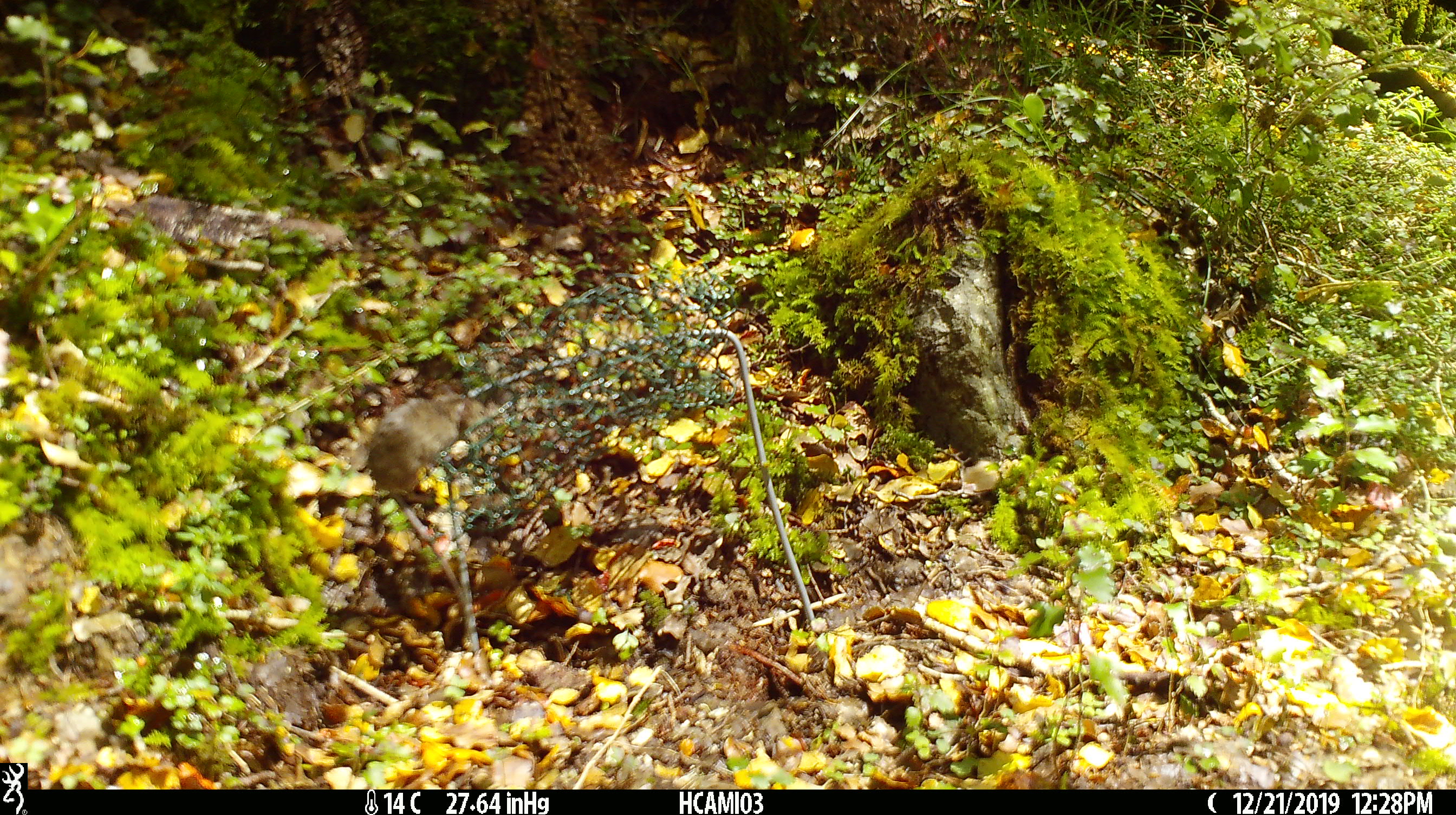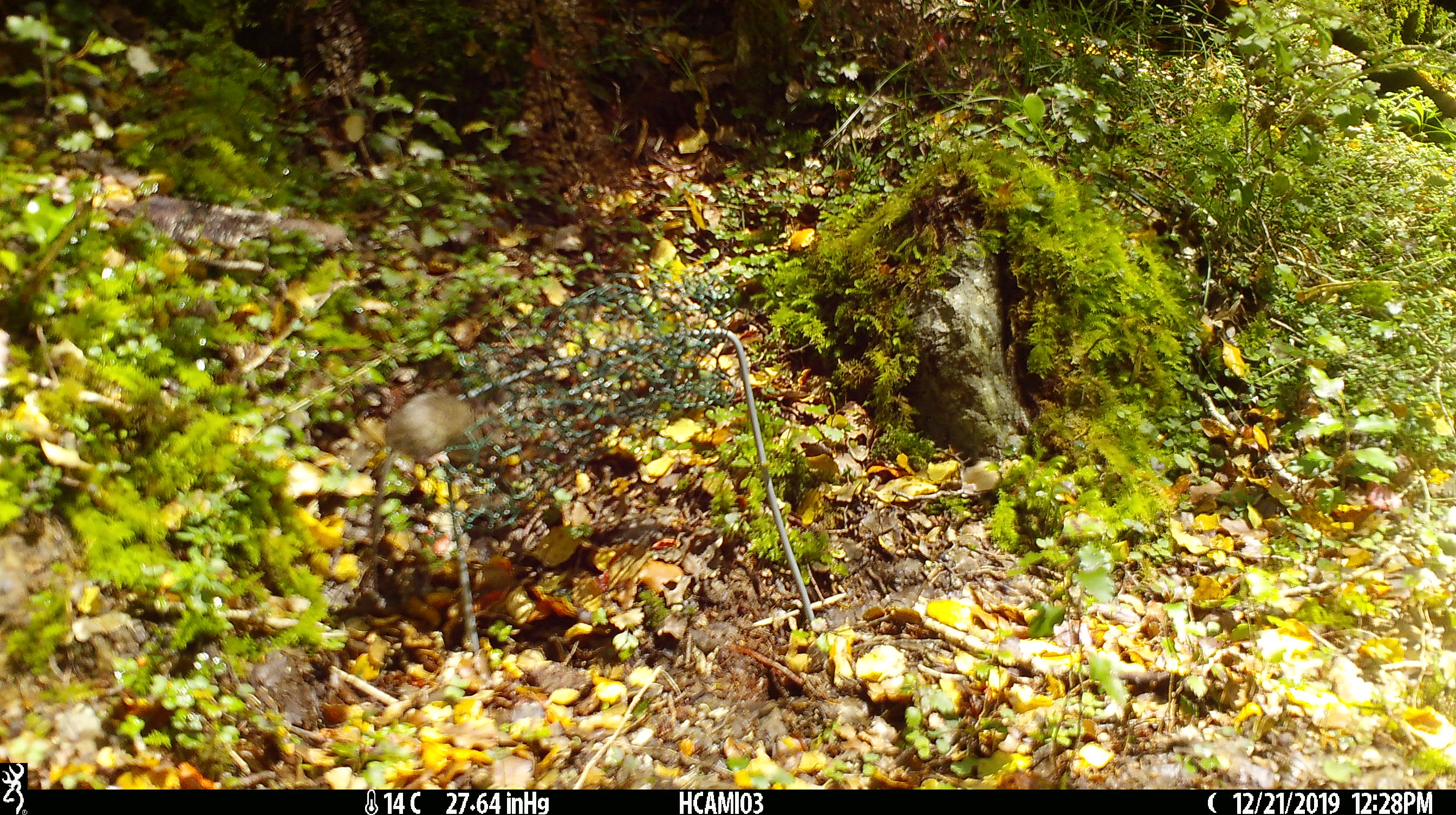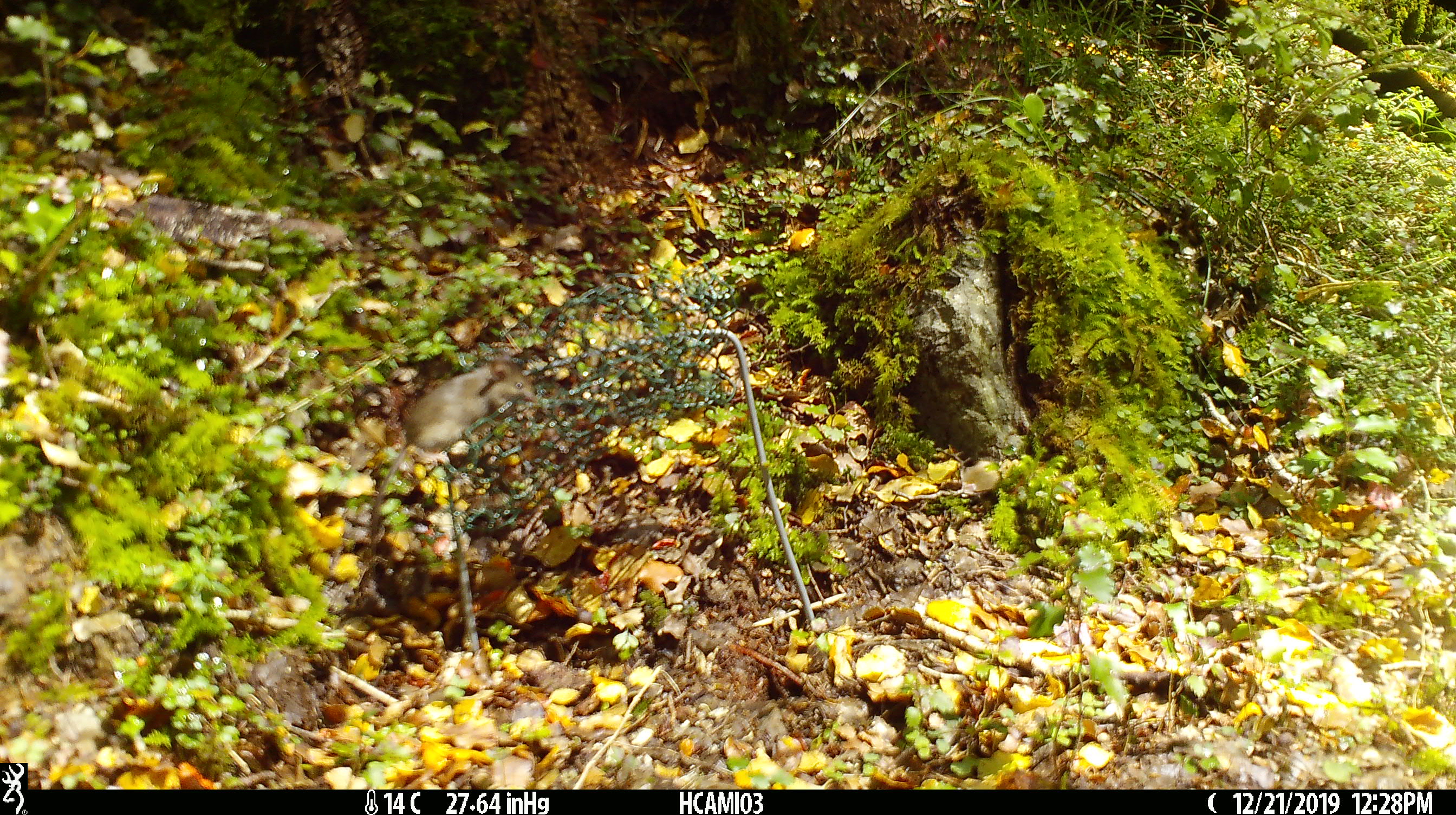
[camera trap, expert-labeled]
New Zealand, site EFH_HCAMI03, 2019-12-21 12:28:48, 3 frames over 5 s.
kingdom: Animalia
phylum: Chordata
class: Mammalia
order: Rodentia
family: Muridae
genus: Mus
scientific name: Mus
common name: mouse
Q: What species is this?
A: Mouse (Mus).